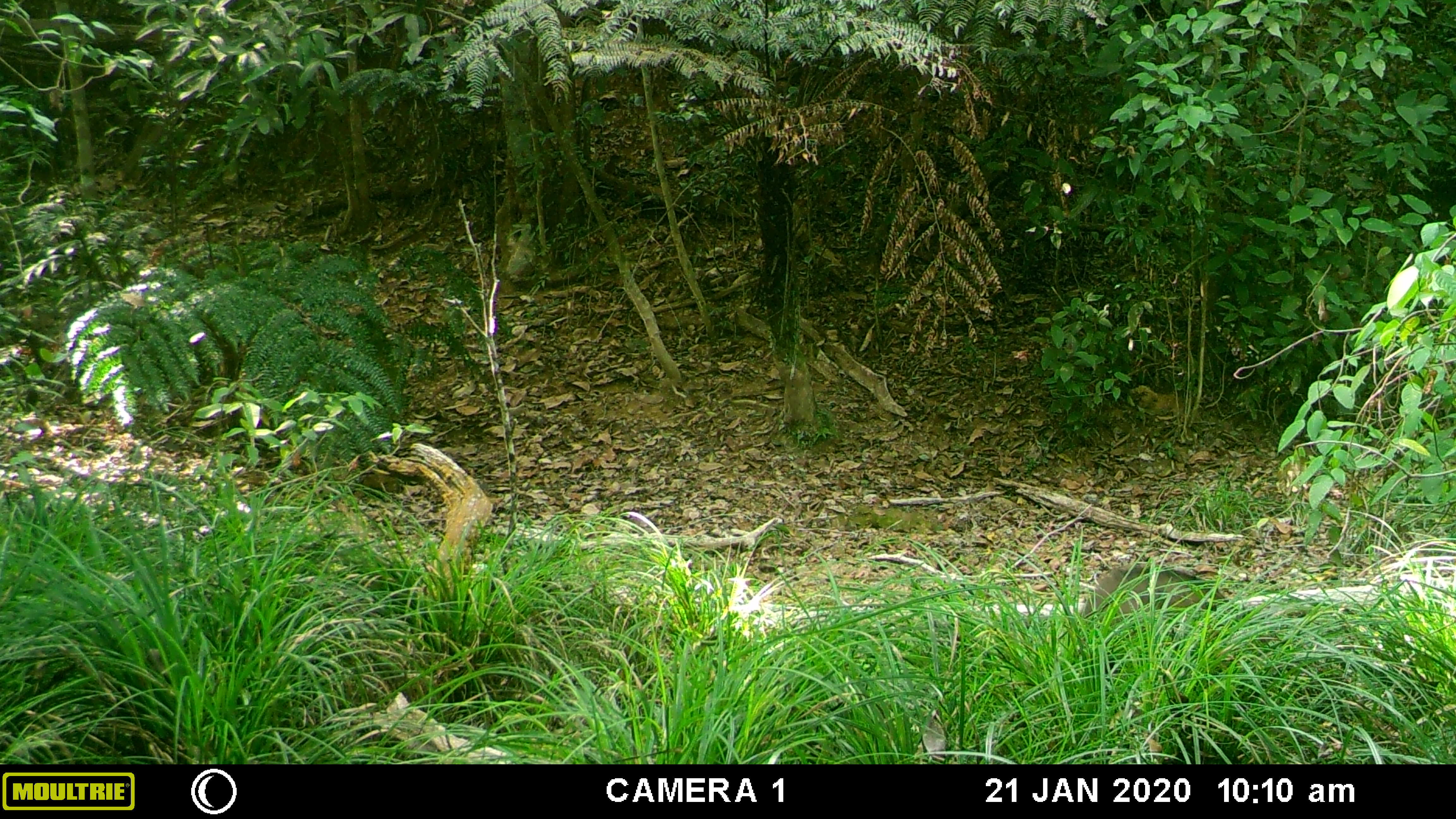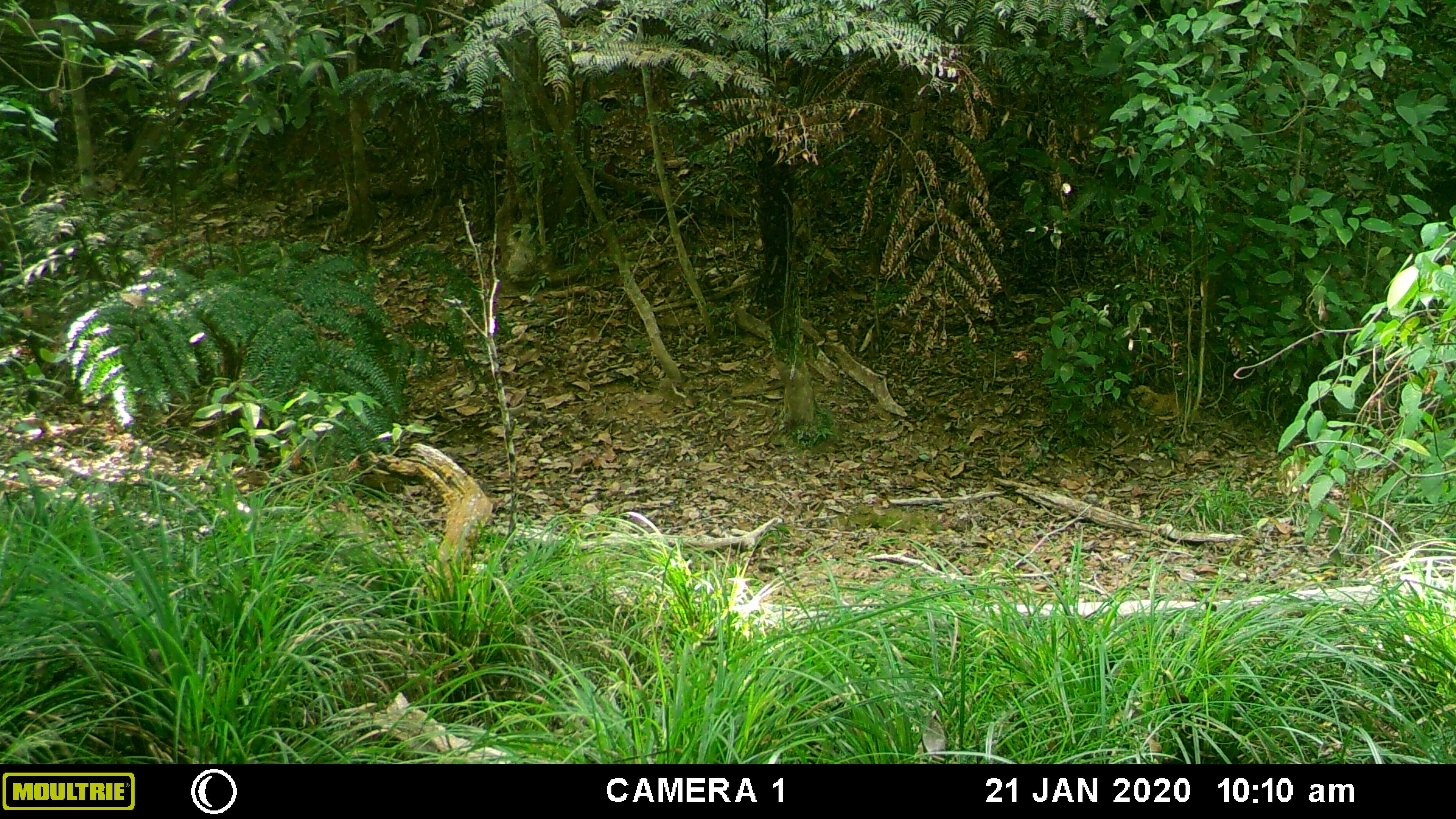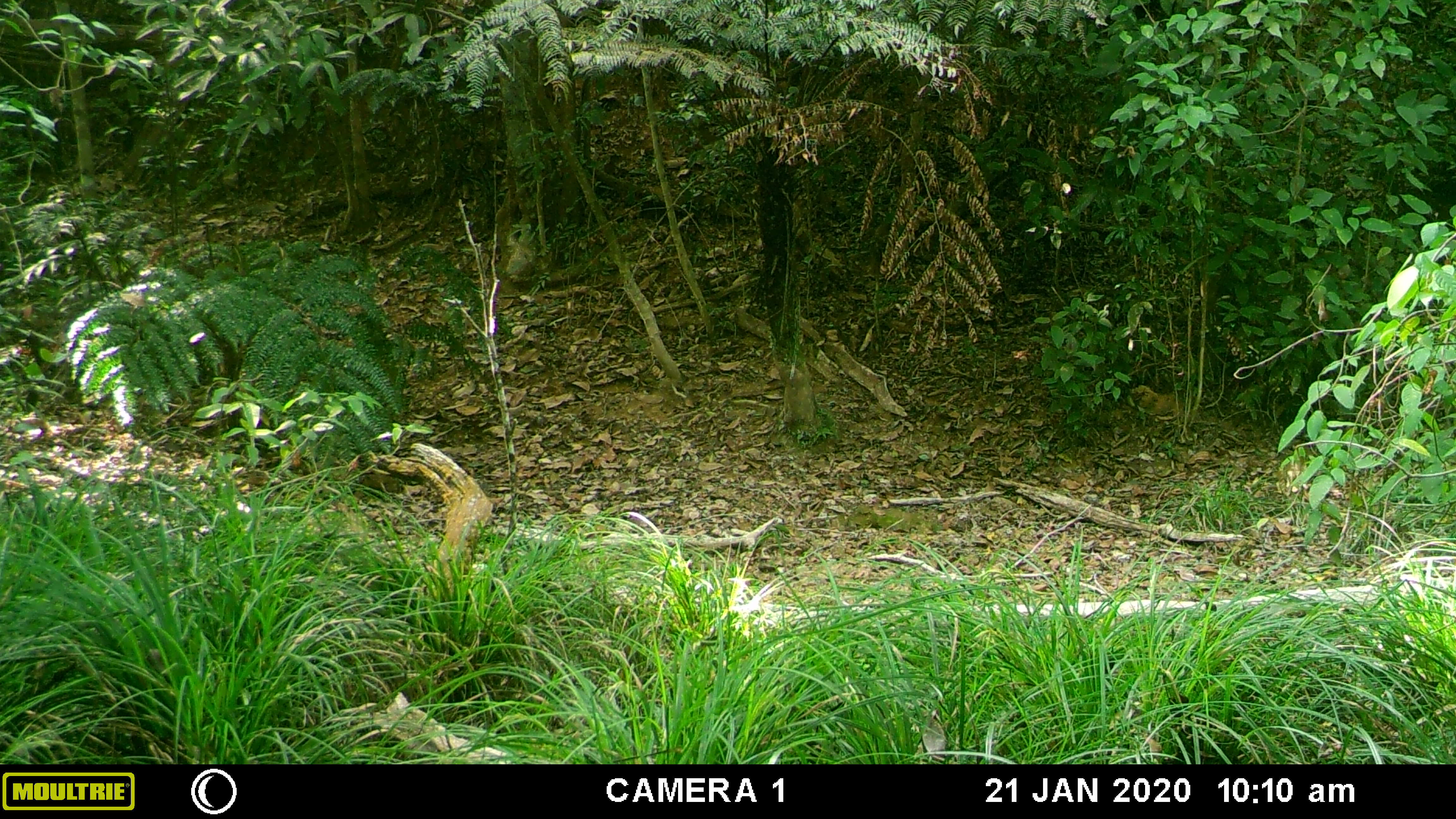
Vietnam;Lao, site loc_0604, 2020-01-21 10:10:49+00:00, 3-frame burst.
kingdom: Animalia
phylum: Chordata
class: Mammalia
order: Artiodactyla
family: Suidae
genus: Sus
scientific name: Sus scrofa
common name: eurasian wild pig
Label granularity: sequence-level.